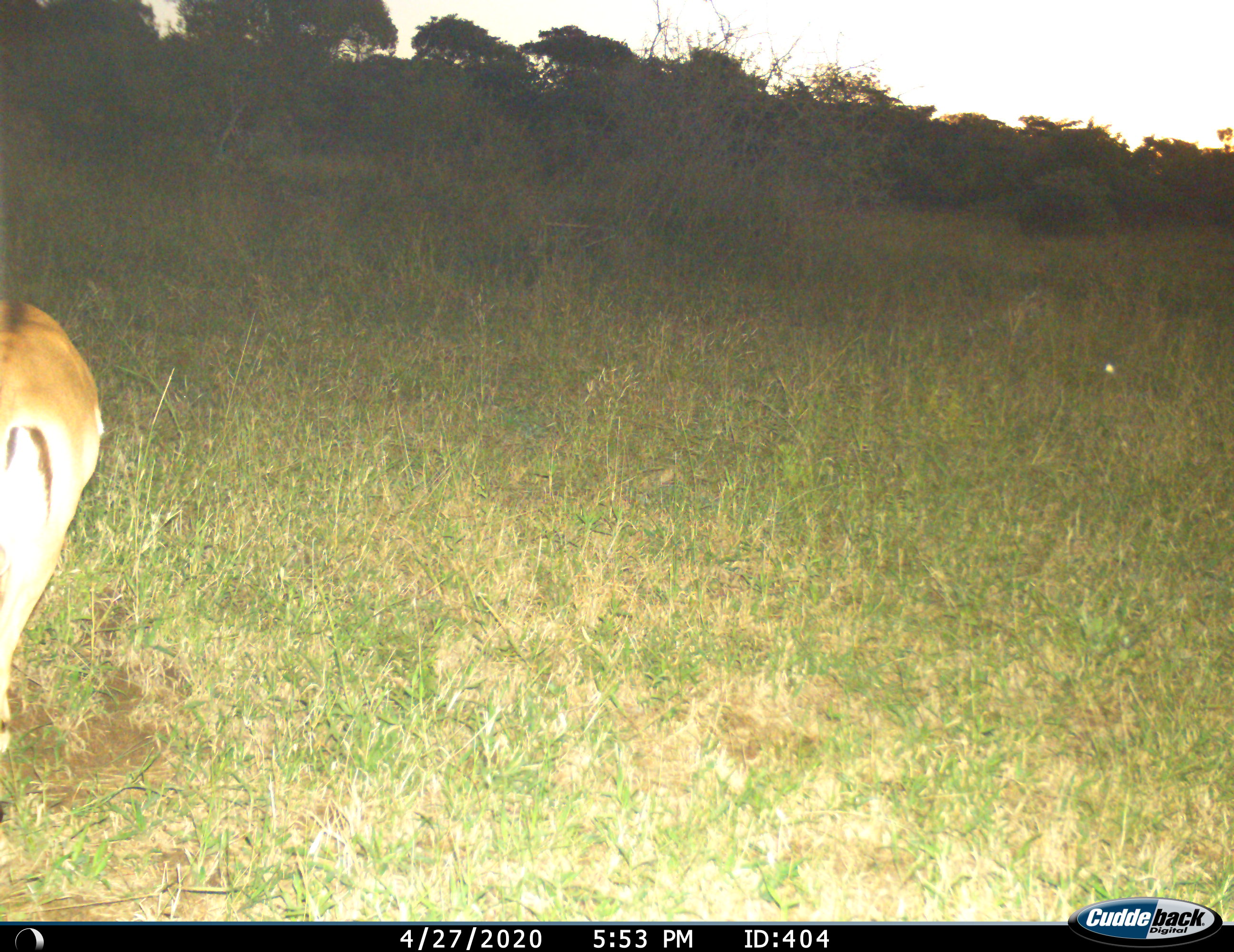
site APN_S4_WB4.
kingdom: Animalia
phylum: Chordata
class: Mammalia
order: Artiodactyla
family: Bovidae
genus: Aepyceros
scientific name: Aepyceros melampus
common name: impala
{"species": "impala (Aepyceros melampus)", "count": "1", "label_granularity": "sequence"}